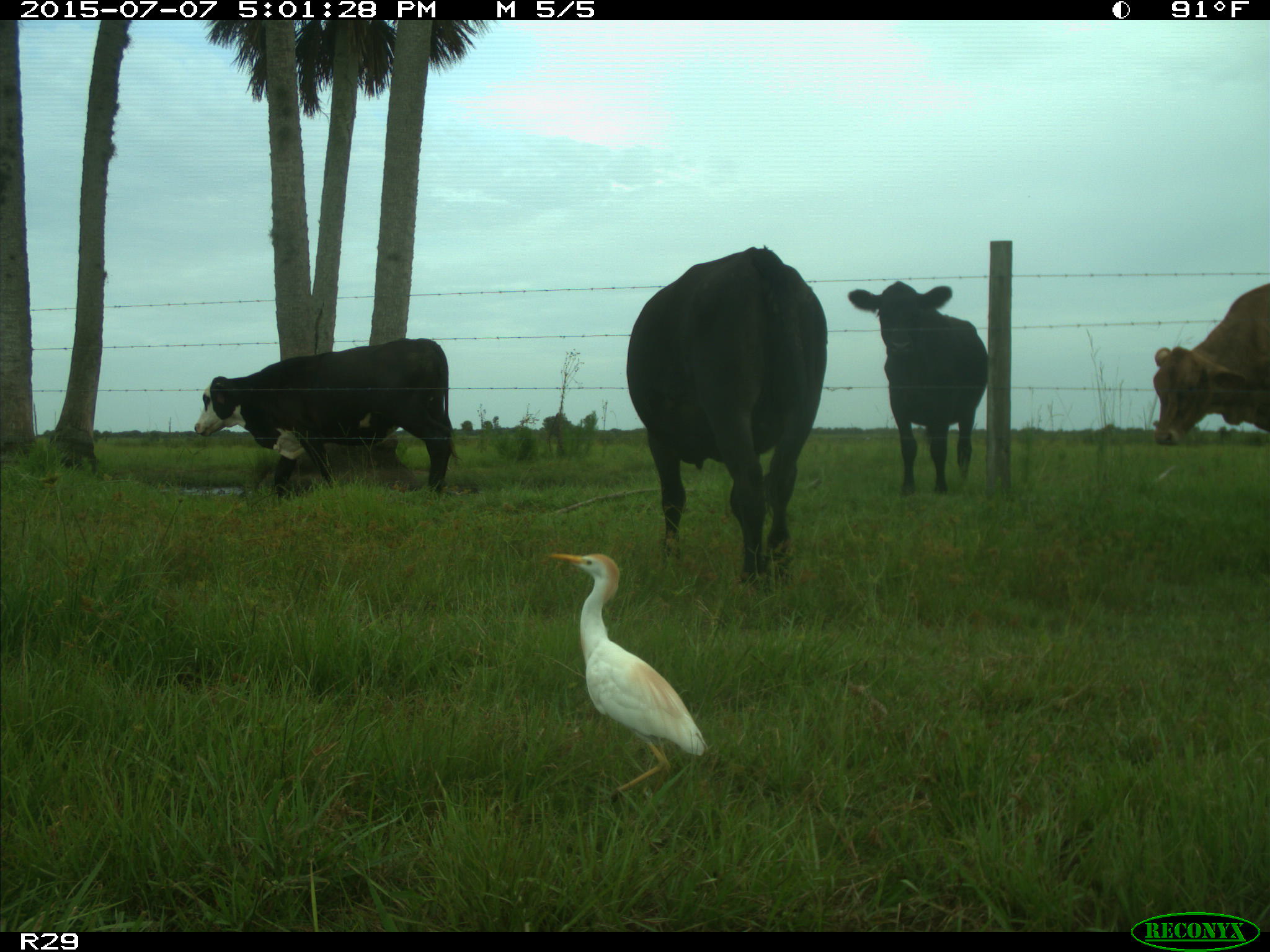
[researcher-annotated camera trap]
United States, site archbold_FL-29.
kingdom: Animalia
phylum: Chordata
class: Mammalia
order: Artiodactyla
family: Bovidae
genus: Bos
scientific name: Bos taurus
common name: domestic cow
Bos taurus (domestic cow).